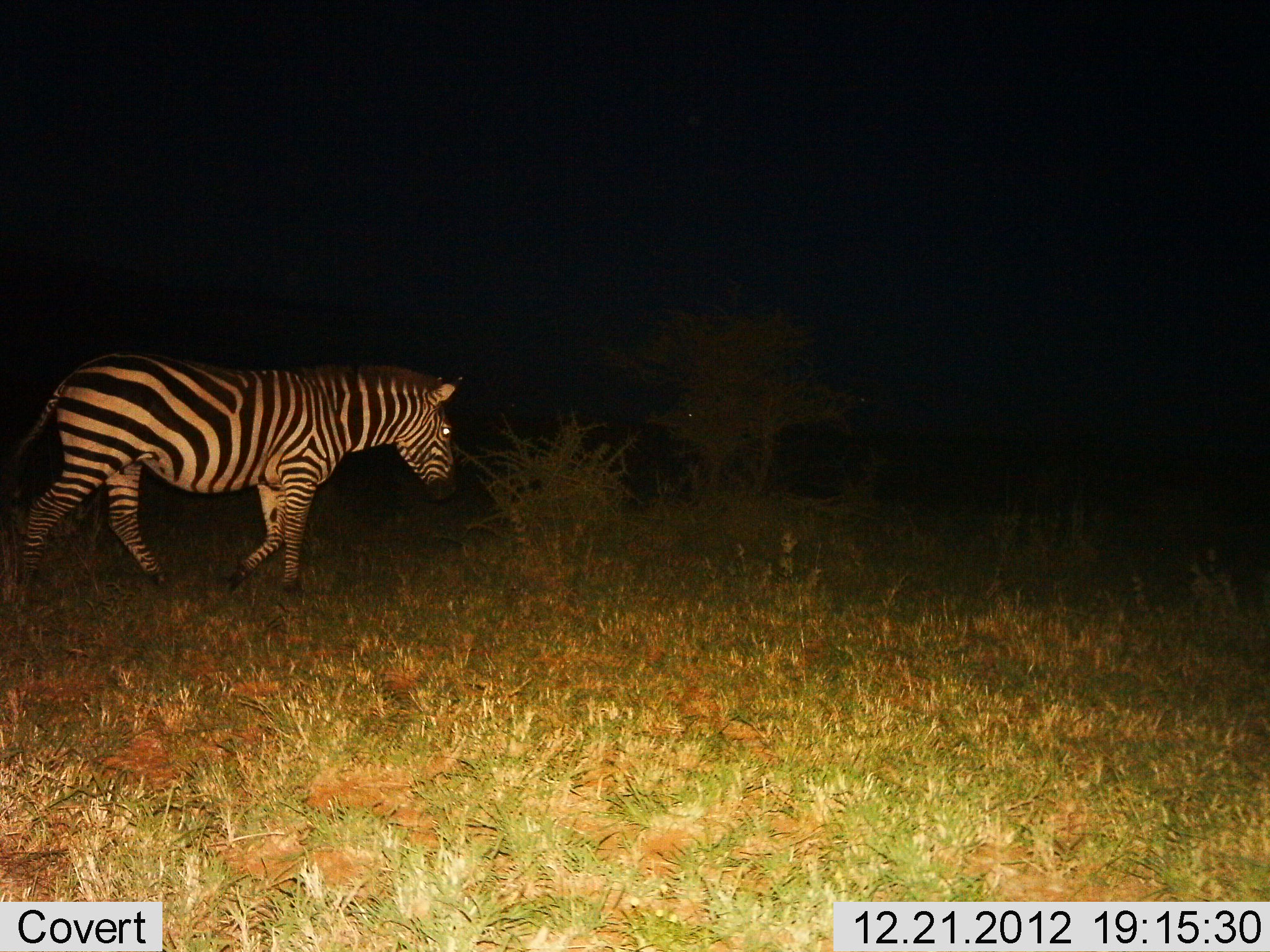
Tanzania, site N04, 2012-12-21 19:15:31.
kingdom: Animalia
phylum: Chordata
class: Mammalia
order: Perissodactyla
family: Equidae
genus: Equus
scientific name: Equus quagga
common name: plains zebra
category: zebra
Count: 1.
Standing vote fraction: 0%.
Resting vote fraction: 0%.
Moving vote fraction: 100%.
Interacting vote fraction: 0%.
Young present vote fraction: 0%.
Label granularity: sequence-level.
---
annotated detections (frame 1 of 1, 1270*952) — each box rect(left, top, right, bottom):
animal: rect(0, 351, 464, 618)